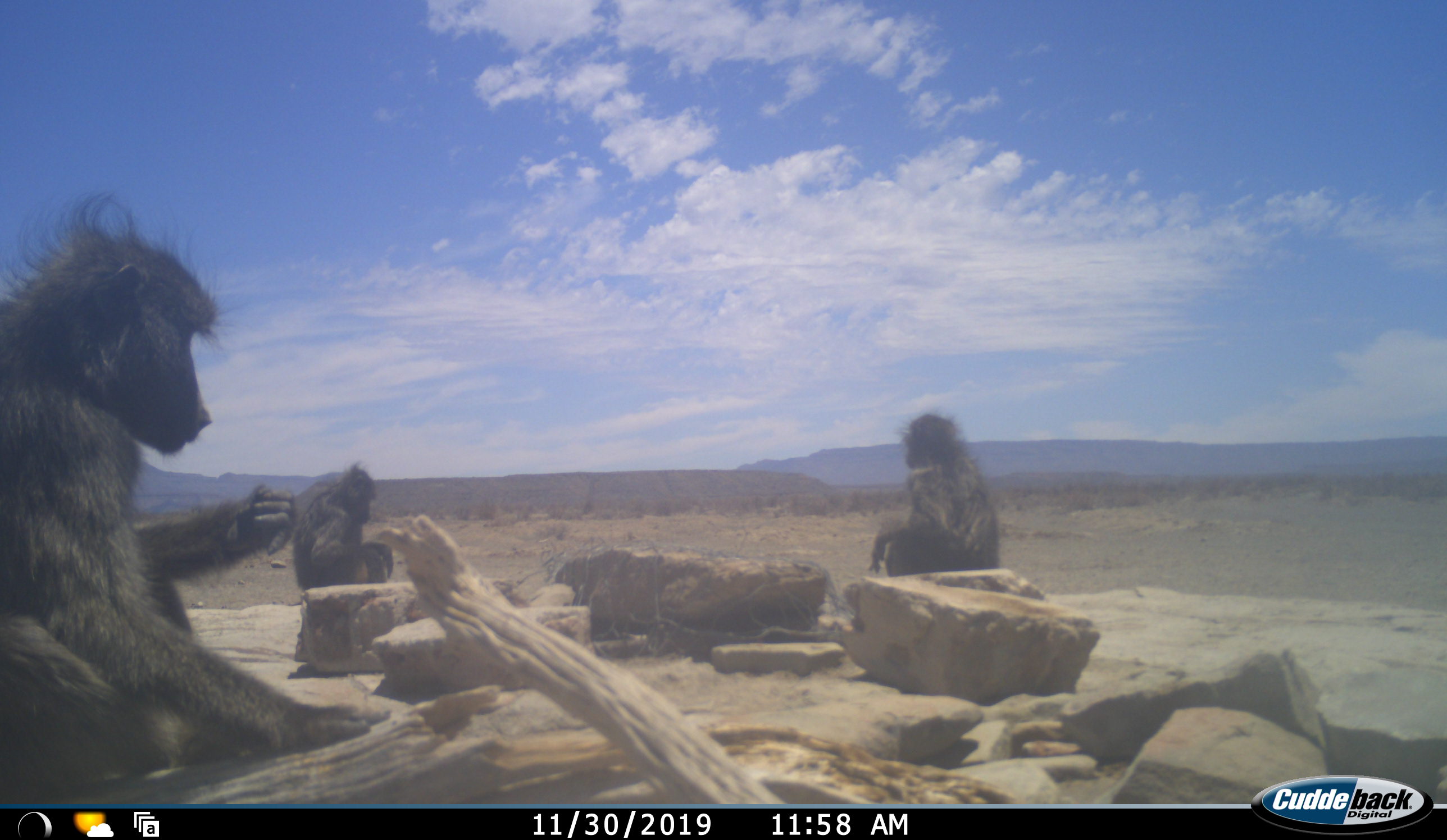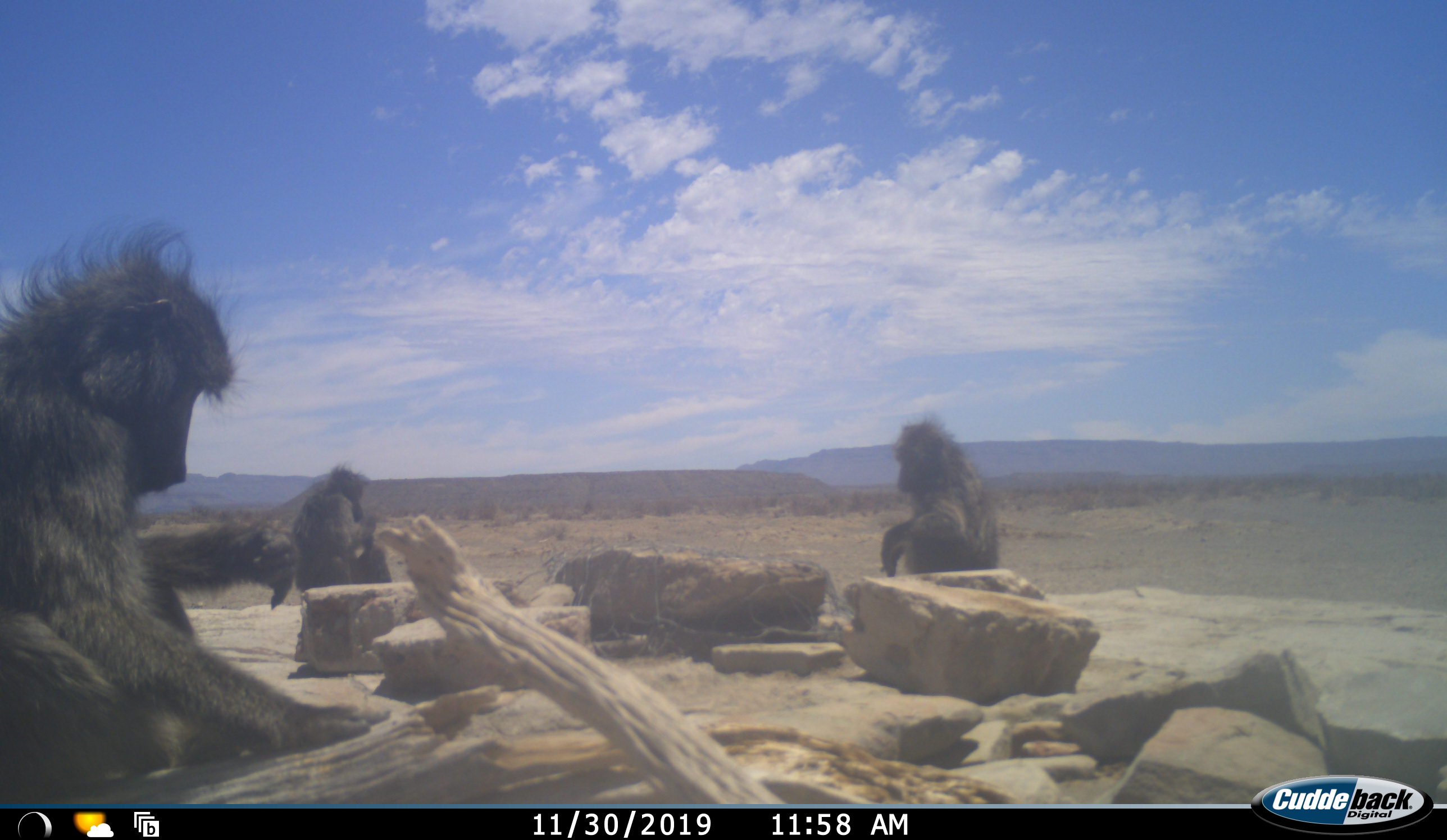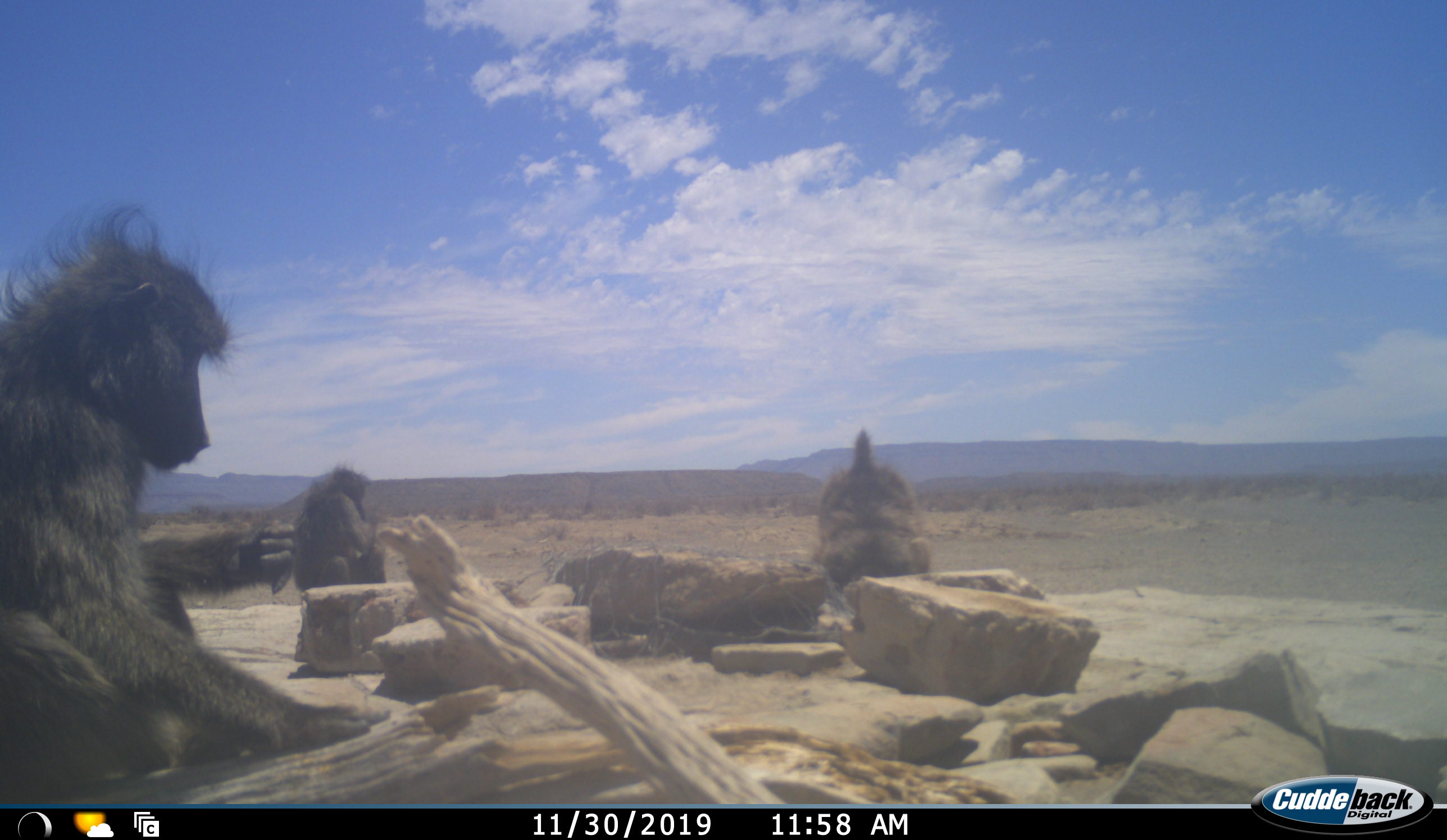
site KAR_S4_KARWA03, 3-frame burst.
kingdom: Animalia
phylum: Chordata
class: Mammalia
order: Primates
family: Cercopithecidae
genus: Papio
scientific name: Papio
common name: baboon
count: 3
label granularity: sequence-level